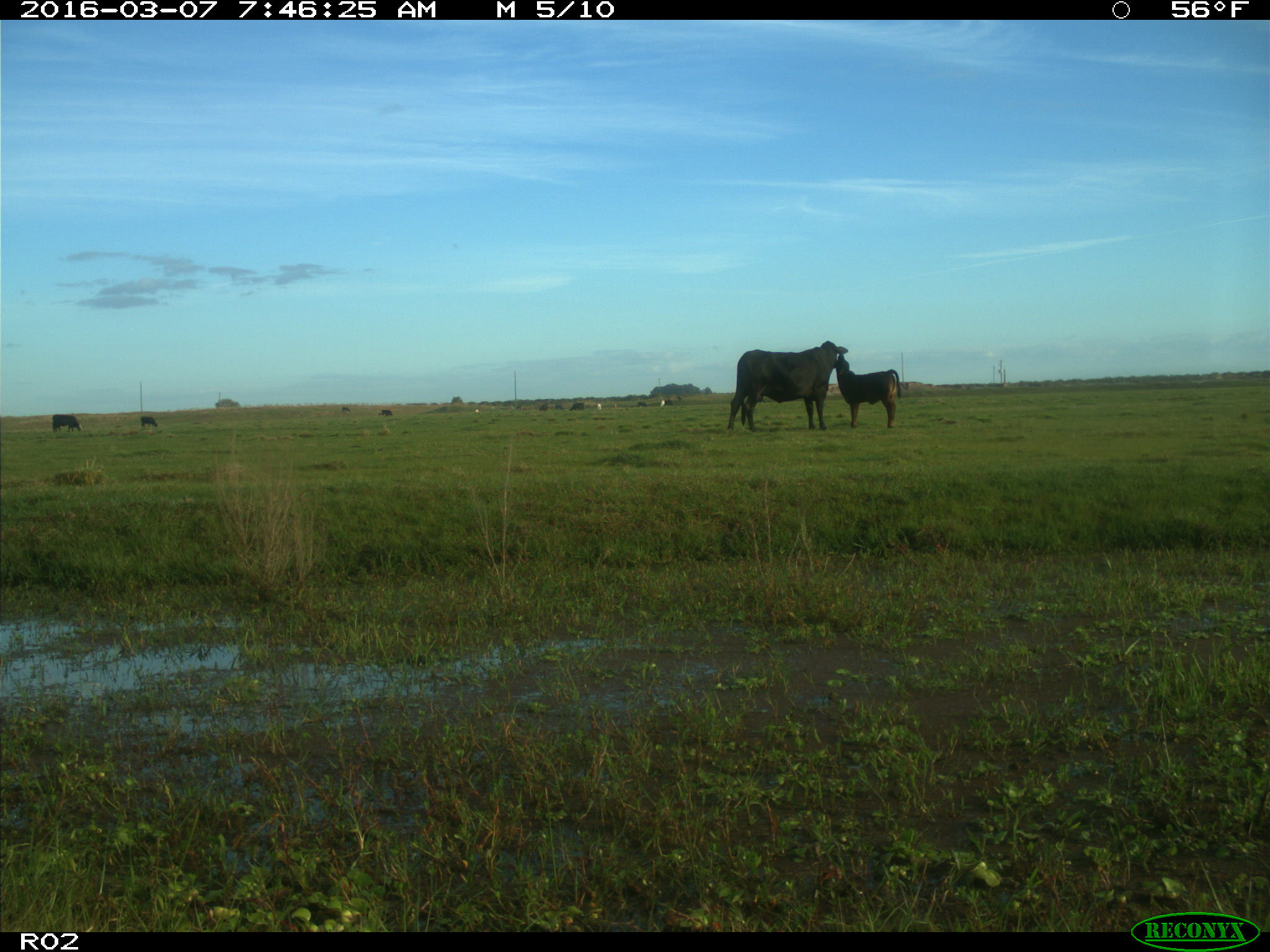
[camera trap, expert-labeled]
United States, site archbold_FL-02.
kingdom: Animalia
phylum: Chordata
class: Mammalia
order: Artiodactyla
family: Bovidae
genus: Bos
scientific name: Bos taurus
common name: domestic cow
Bos taurus (domestic cow).